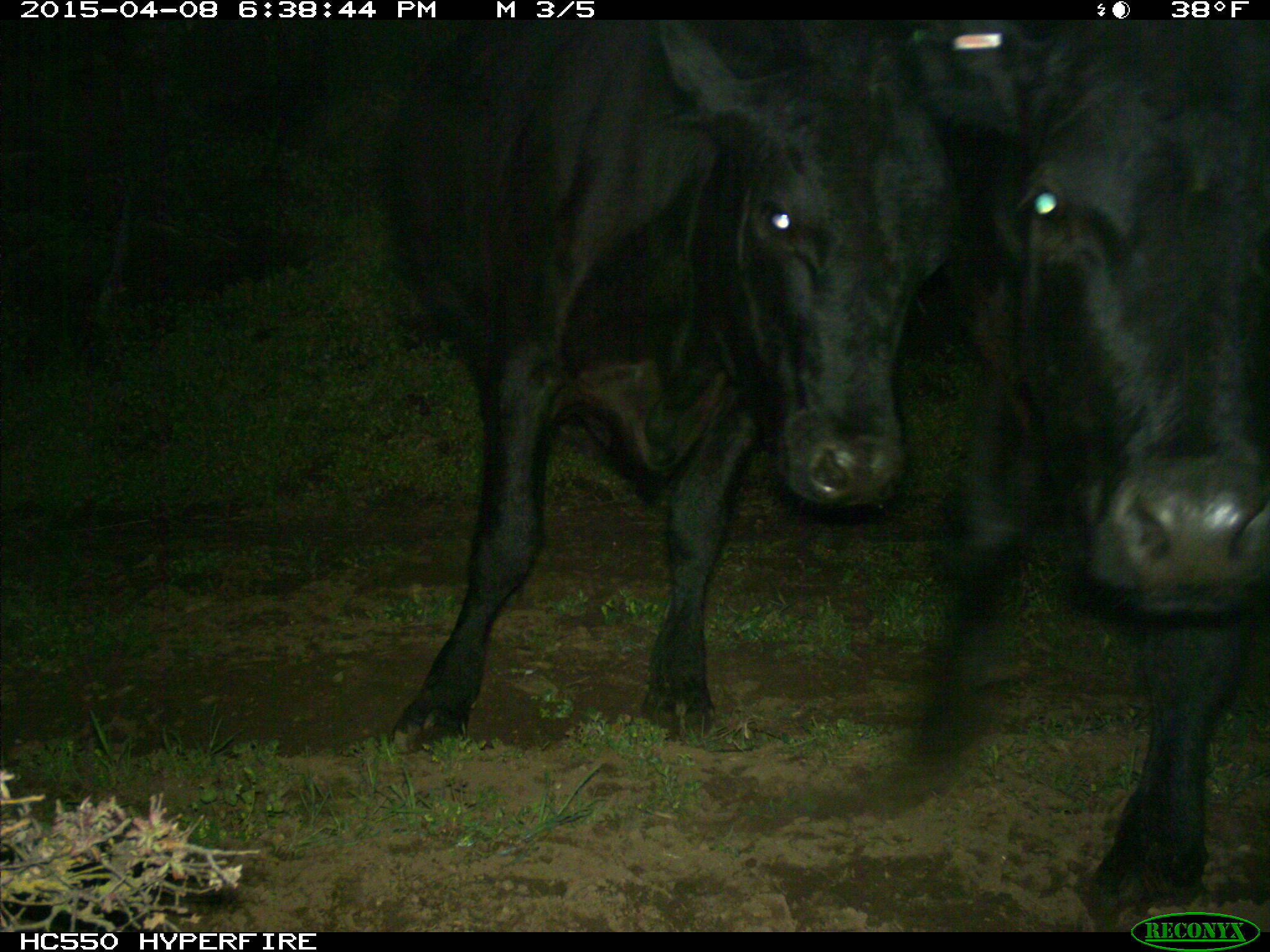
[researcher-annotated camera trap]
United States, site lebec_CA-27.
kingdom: Animalia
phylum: Chordata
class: Mammalia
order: Artiodactyla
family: Bovidae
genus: Bos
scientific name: Bos taurus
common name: domestic cow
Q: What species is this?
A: Bos taurus (domestic cow).